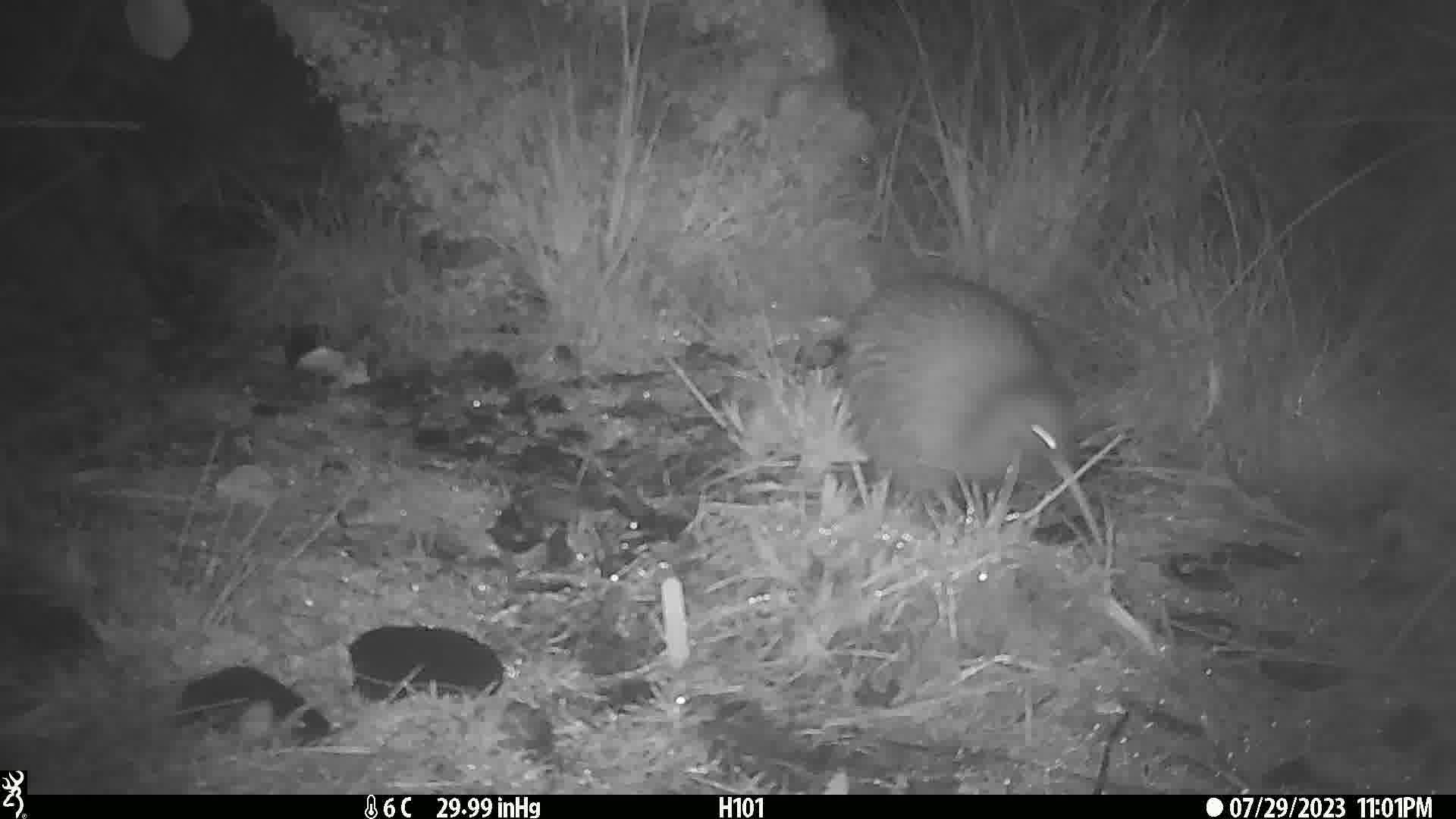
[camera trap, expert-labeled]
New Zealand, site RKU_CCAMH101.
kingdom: Animalia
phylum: Chordata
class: Aves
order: Apterygiformes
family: Apterygidae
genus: Apteryx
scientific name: Apteryx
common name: kiwi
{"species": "kiwi (Apteryx)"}